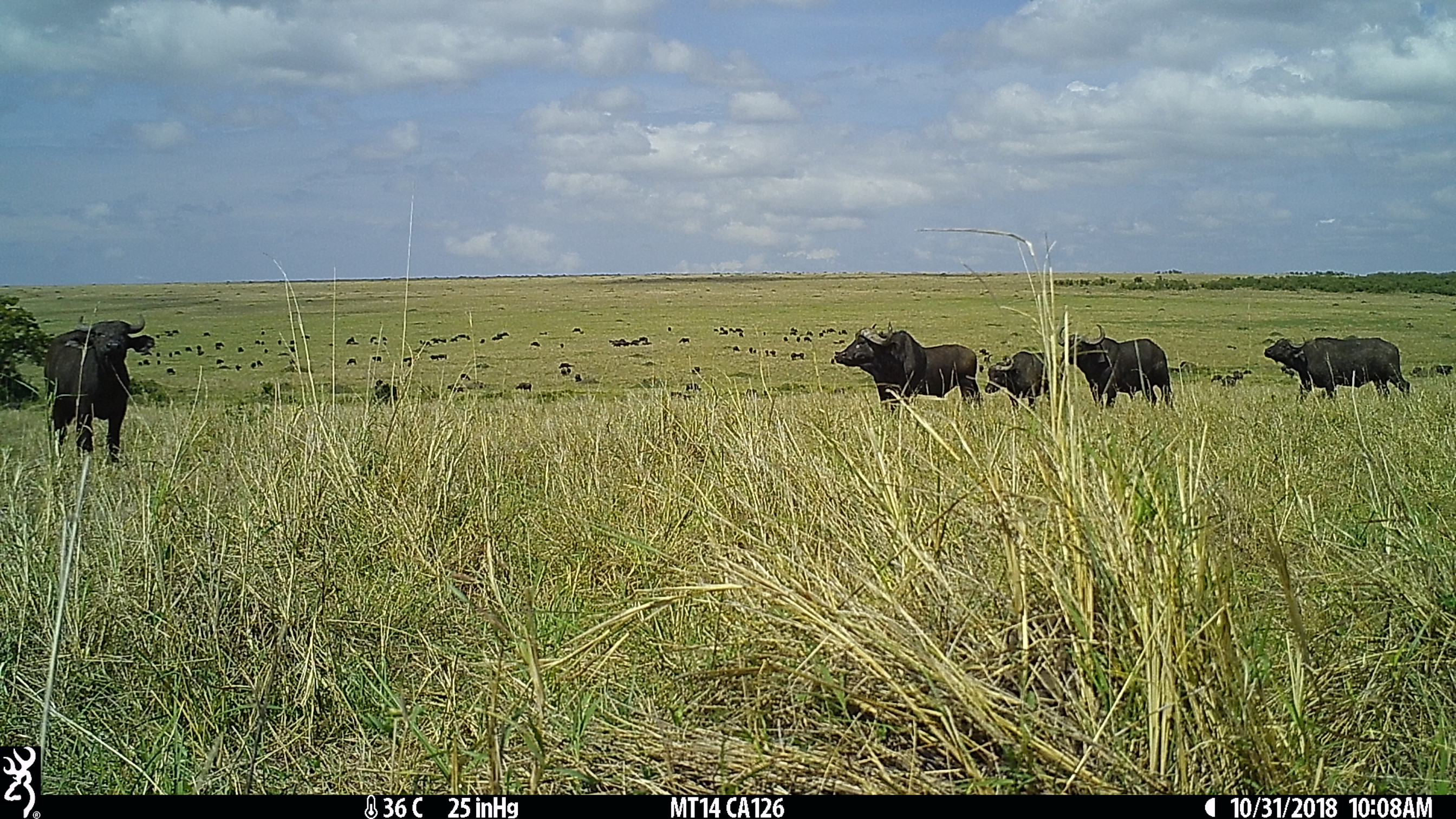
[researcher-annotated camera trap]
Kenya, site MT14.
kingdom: Animalia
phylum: Chordata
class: Mammalia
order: Artiodactyla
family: Bovidae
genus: Syncerus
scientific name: Syncerus caffer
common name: buffalo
Buffalo (Syncerus caffer).